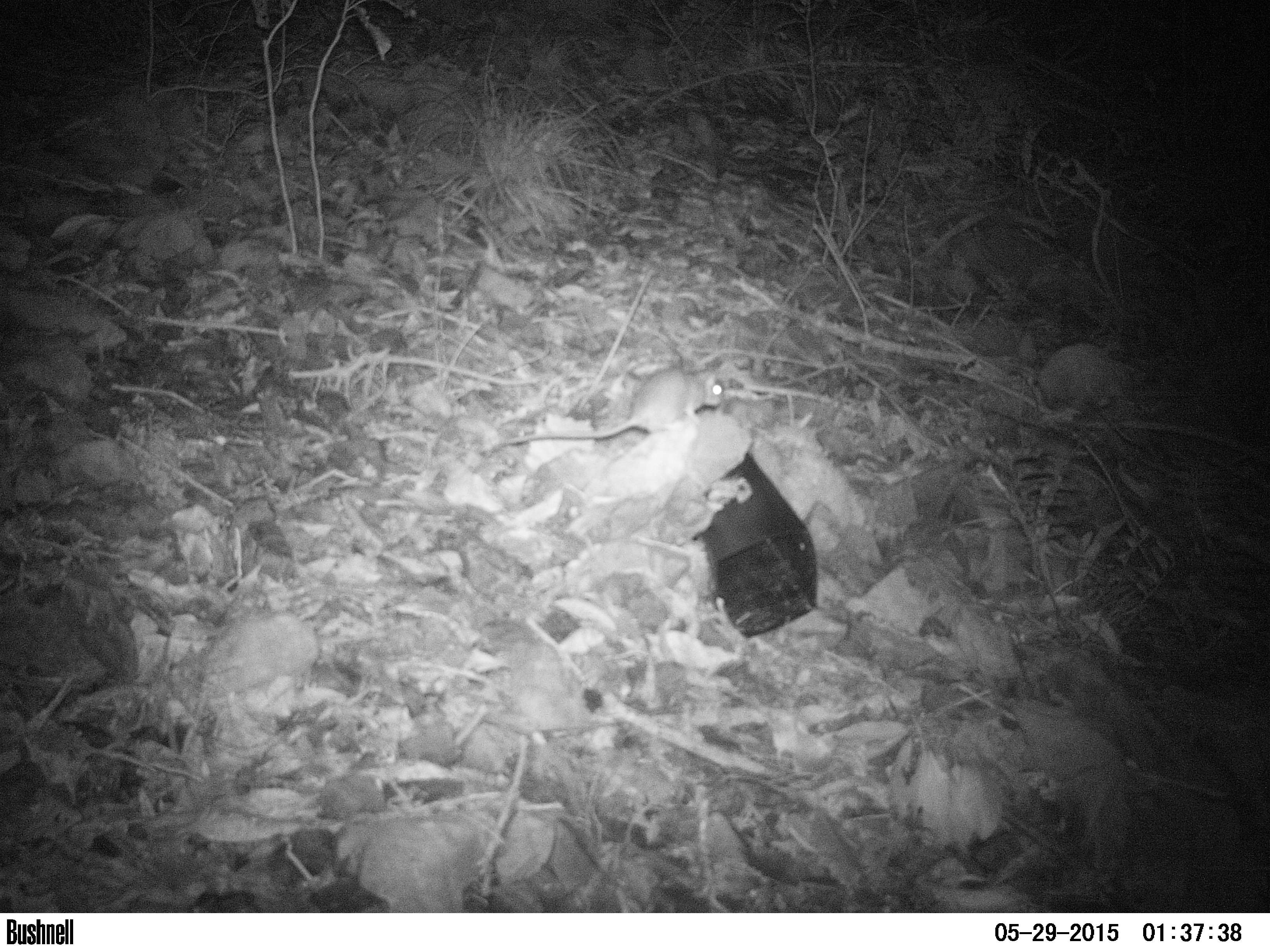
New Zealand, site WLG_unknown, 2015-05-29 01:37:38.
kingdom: Animalia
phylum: Chordata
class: Mammalia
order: Rodentia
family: Muridae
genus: Rattus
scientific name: Rattus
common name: rat